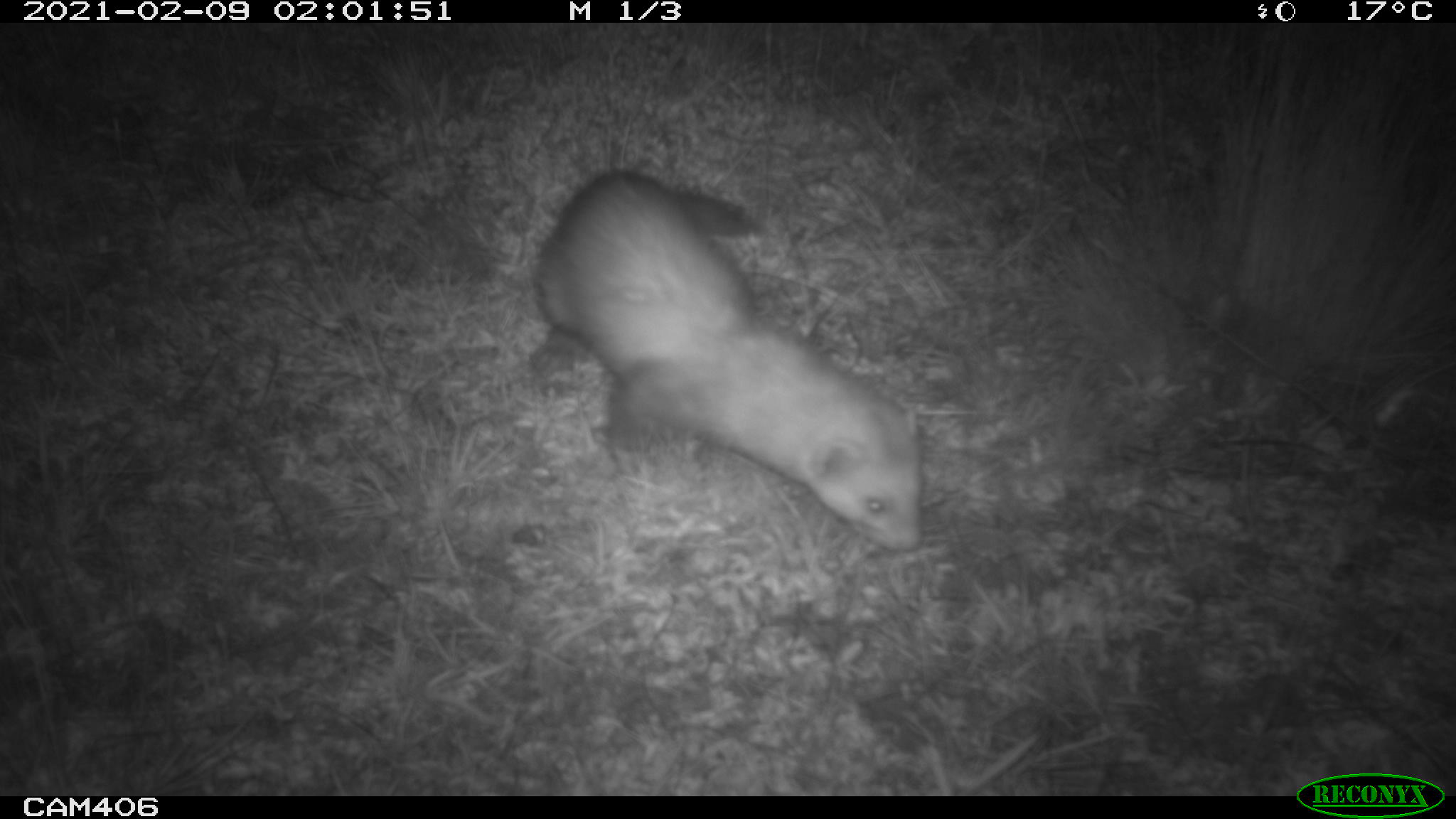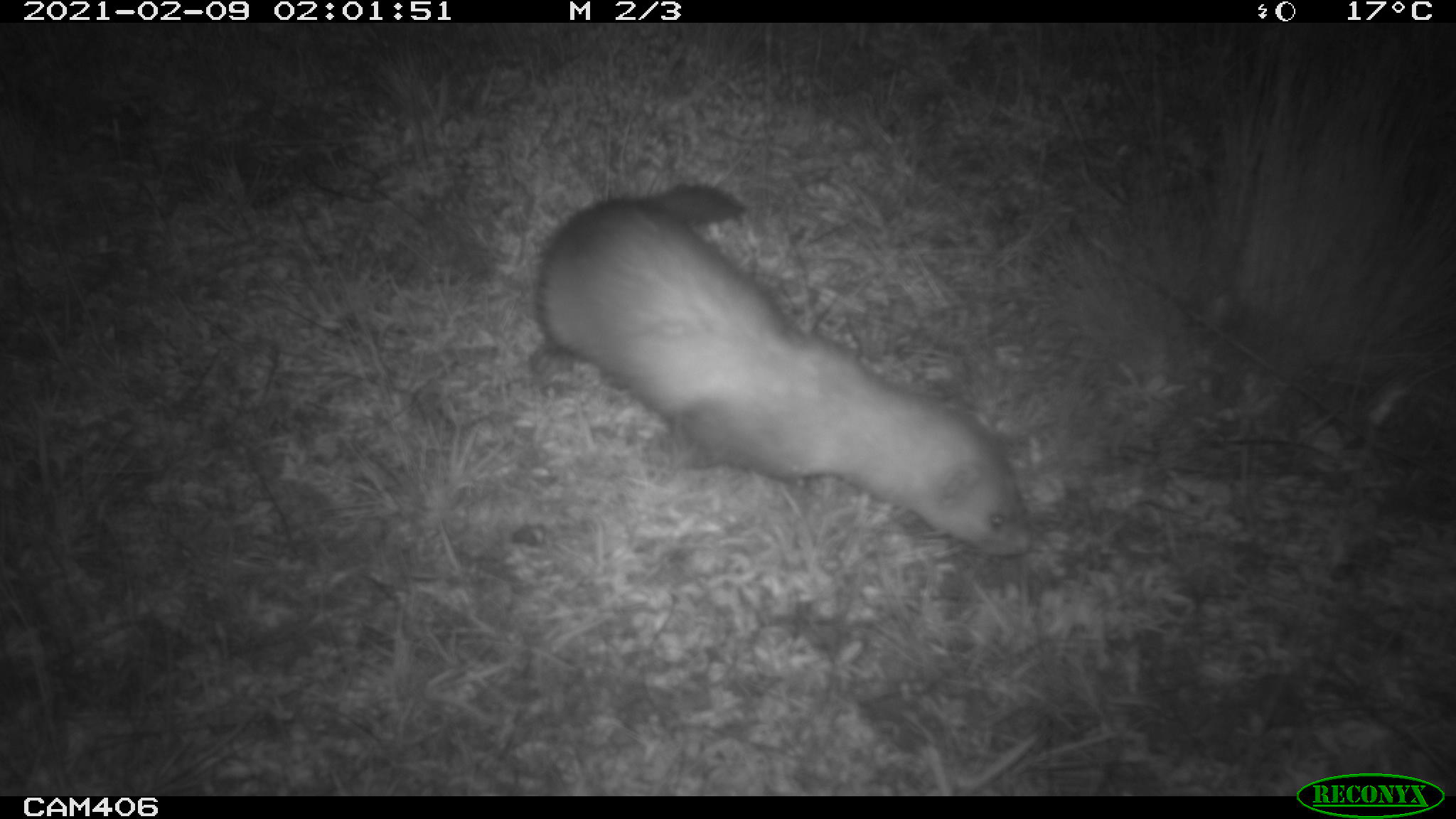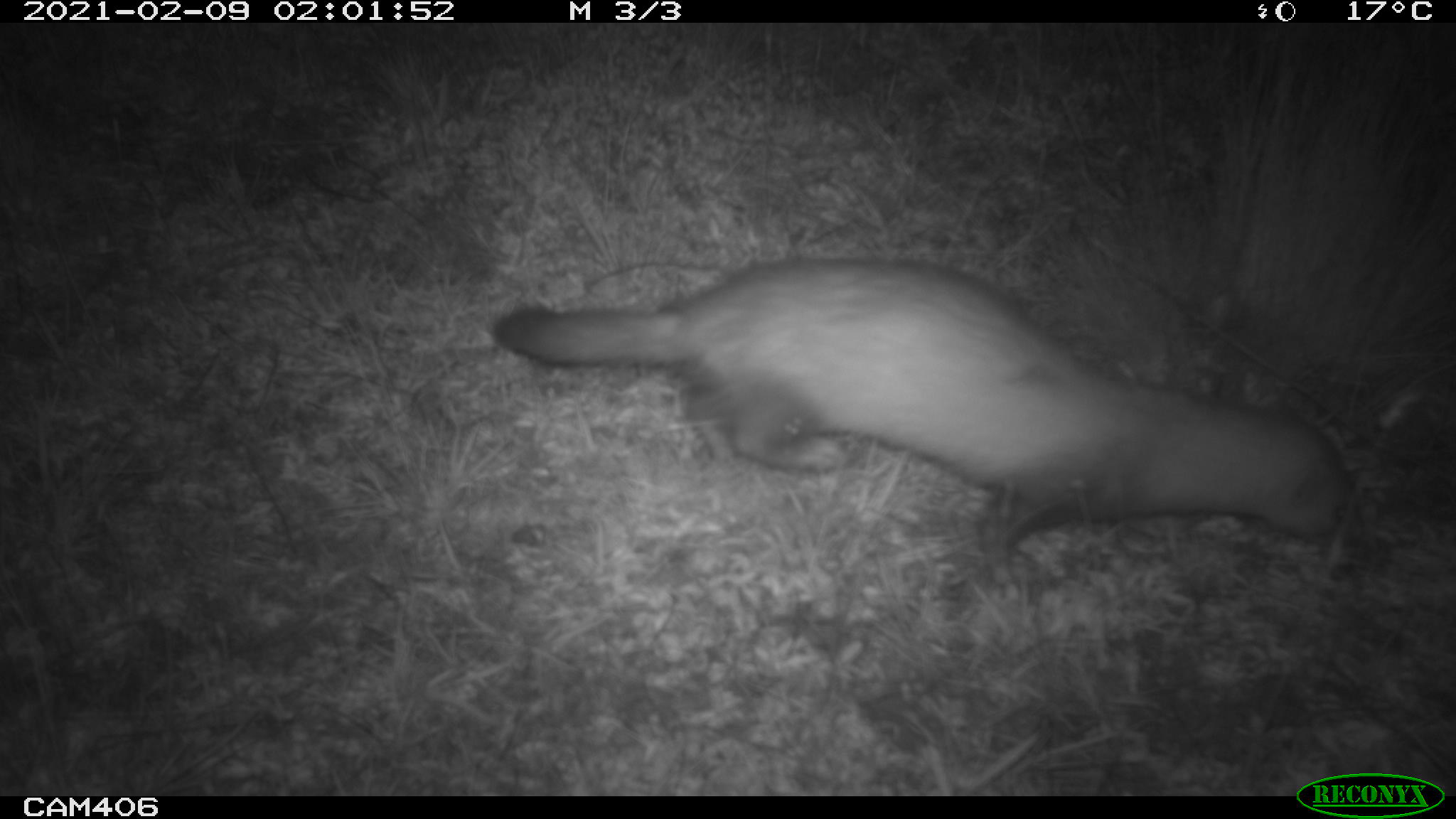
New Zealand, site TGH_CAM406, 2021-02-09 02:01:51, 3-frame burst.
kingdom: Animalia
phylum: Chordata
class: Mammalia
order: Carnivora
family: Mustelidae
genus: Mustela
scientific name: Mustela furo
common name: ferret